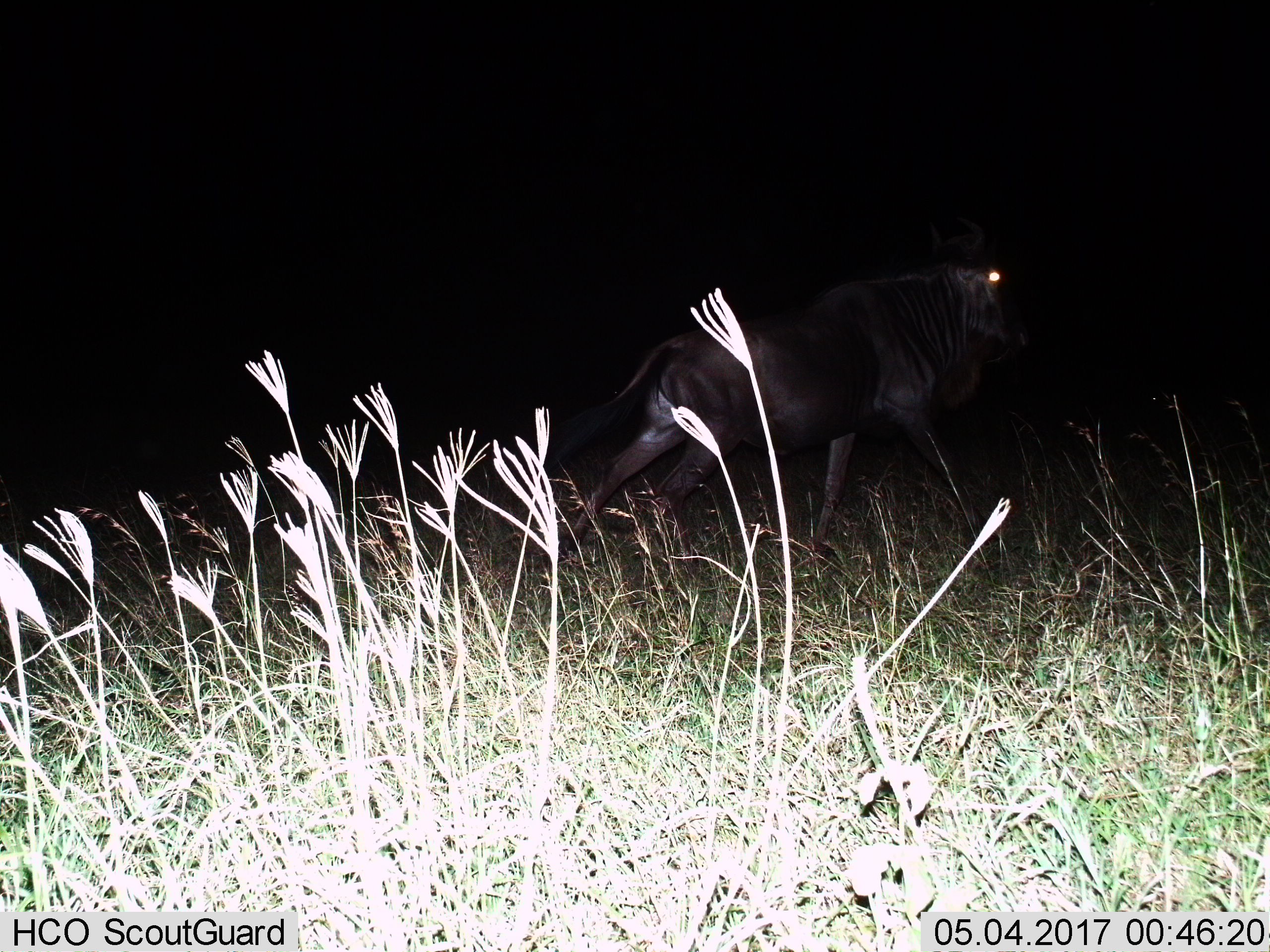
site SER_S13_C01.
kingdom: Animalia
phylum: Chordata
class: Mammalia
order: Artiodactyla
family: Bovidae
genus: Connochaetes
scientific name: Connochaetes taurinus taurinus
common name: blue wildebeest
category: wildebeestblue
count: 1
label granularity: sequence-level